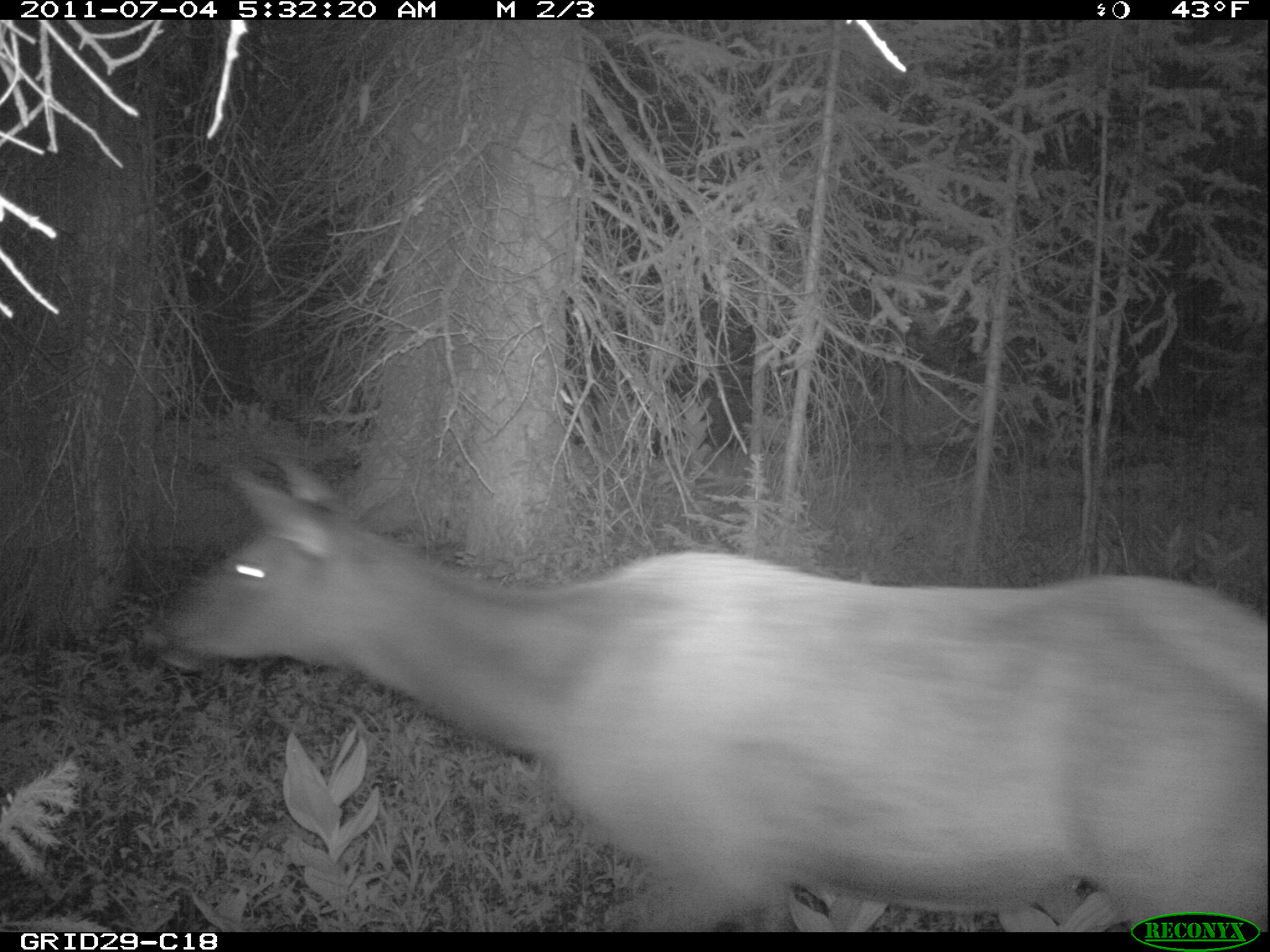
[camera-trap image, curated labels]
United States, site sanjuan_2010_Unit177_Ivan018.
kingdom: Animalia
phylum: Chordata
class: Mammalia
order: Artiodactyla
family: Cervidae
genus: Cervus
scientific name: Cervus elaphus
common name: red deer